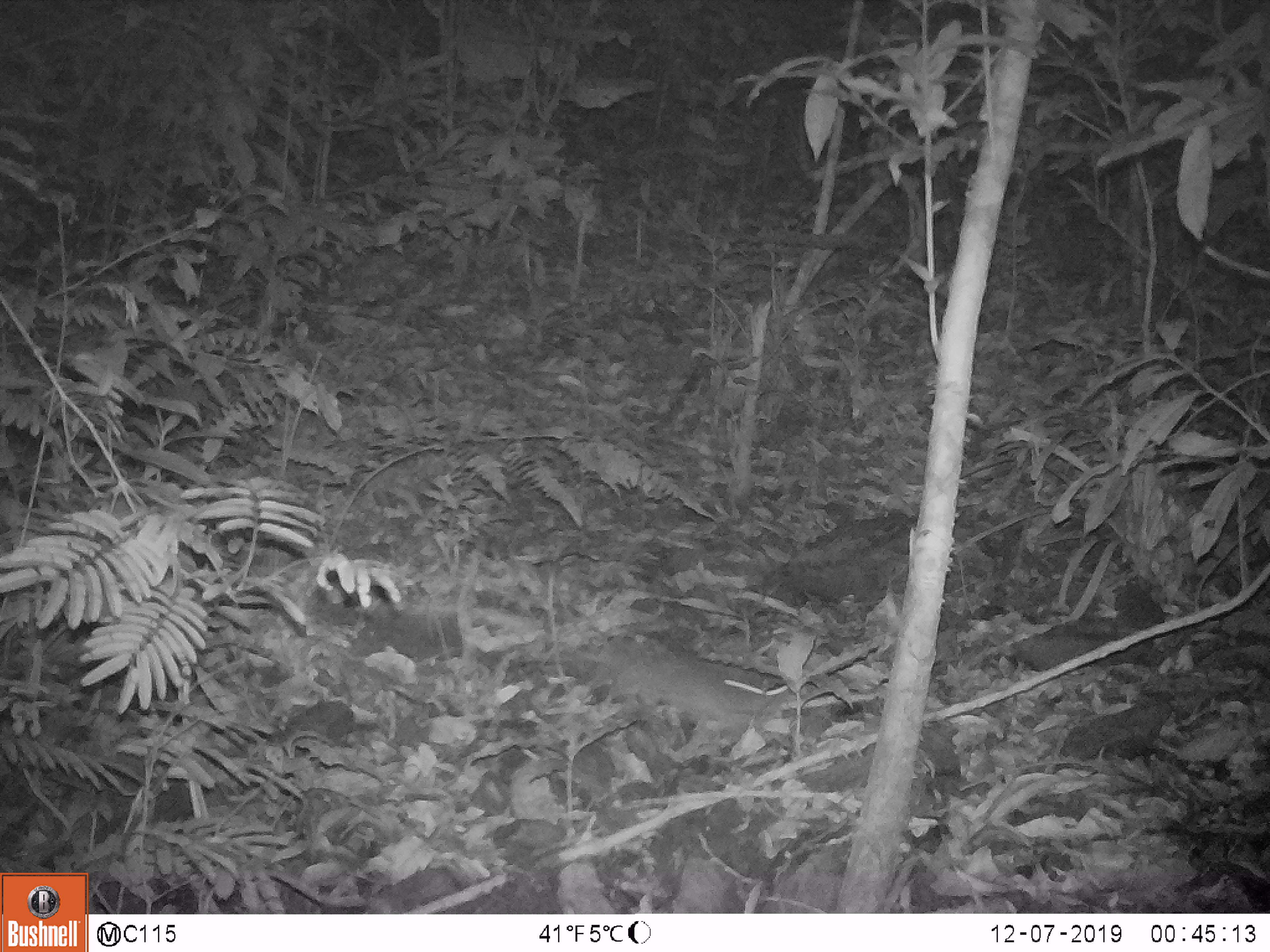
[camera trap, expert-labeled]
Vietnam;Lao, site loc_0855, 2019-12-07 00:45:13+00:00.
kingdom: Animalia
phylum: Chordata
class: Mammalia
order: Rodentia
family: Muridae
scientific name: Muridae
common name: old-world mice and rats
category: unidentified murid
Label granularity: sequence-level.